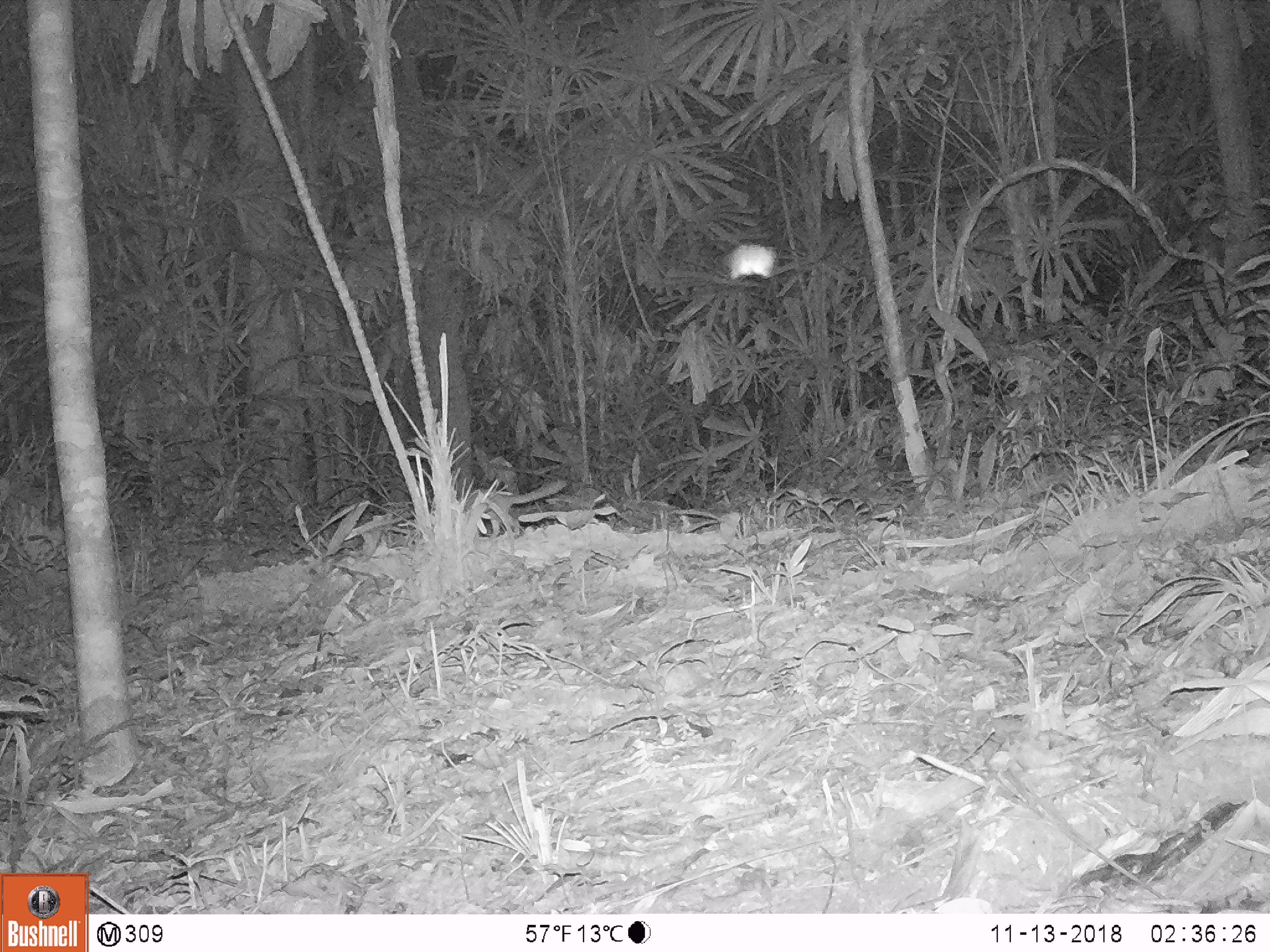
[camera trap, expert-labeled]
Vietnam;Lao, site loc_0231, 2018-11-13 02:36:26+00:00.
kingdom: Animalia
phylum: Chordata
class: Mammalia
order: Carnivora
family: Mustelidae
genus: Melogale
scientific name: Melogale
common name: ferret badger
Ferret badger (Melogale). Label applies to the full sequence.